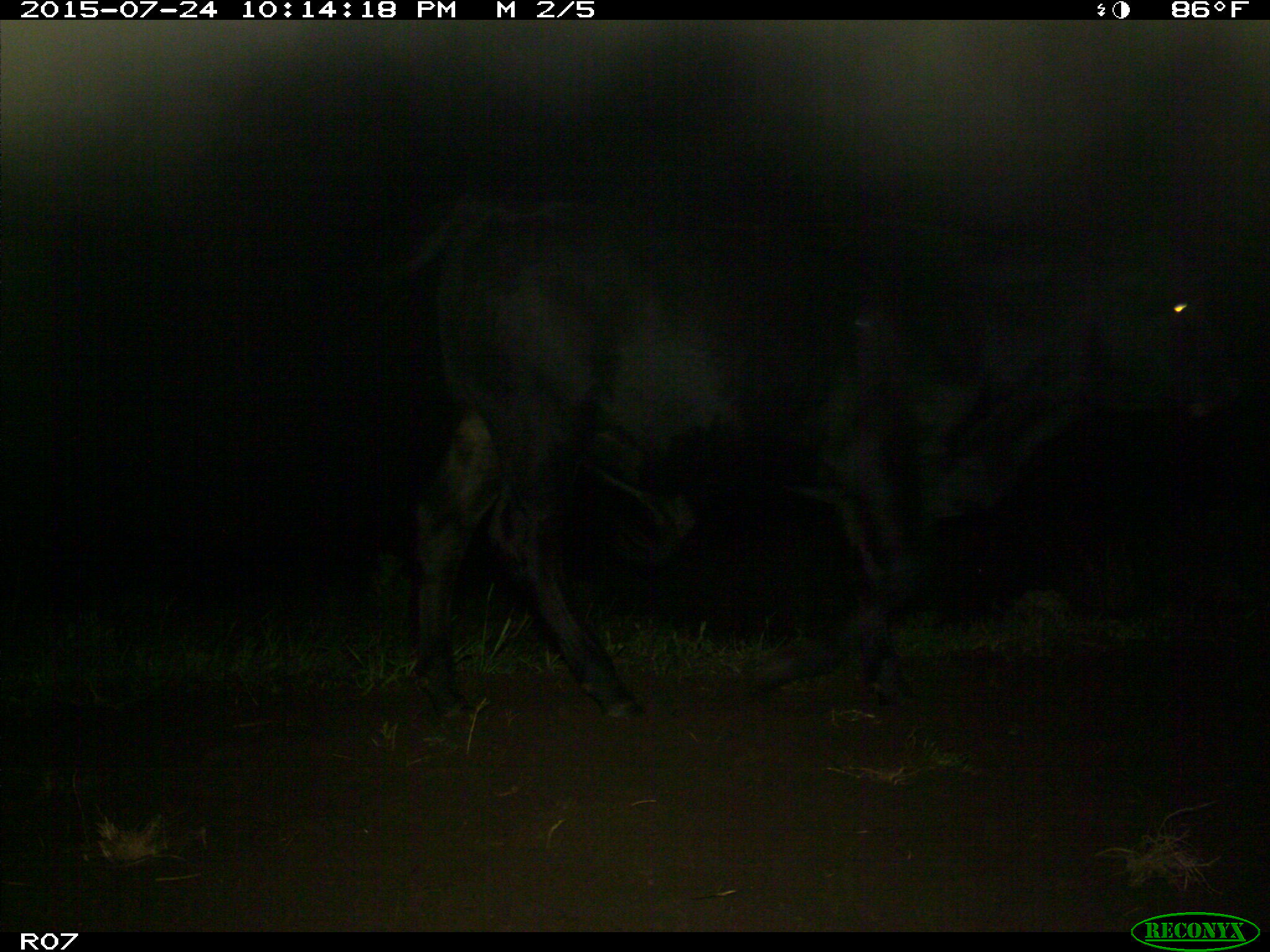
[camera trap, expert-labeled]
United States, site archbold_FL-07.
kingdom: Animalia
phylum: Chordata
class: Mammalia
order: Artiodactyla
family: Bovidae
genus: Bos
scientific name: Bos taurus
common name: domestic cow